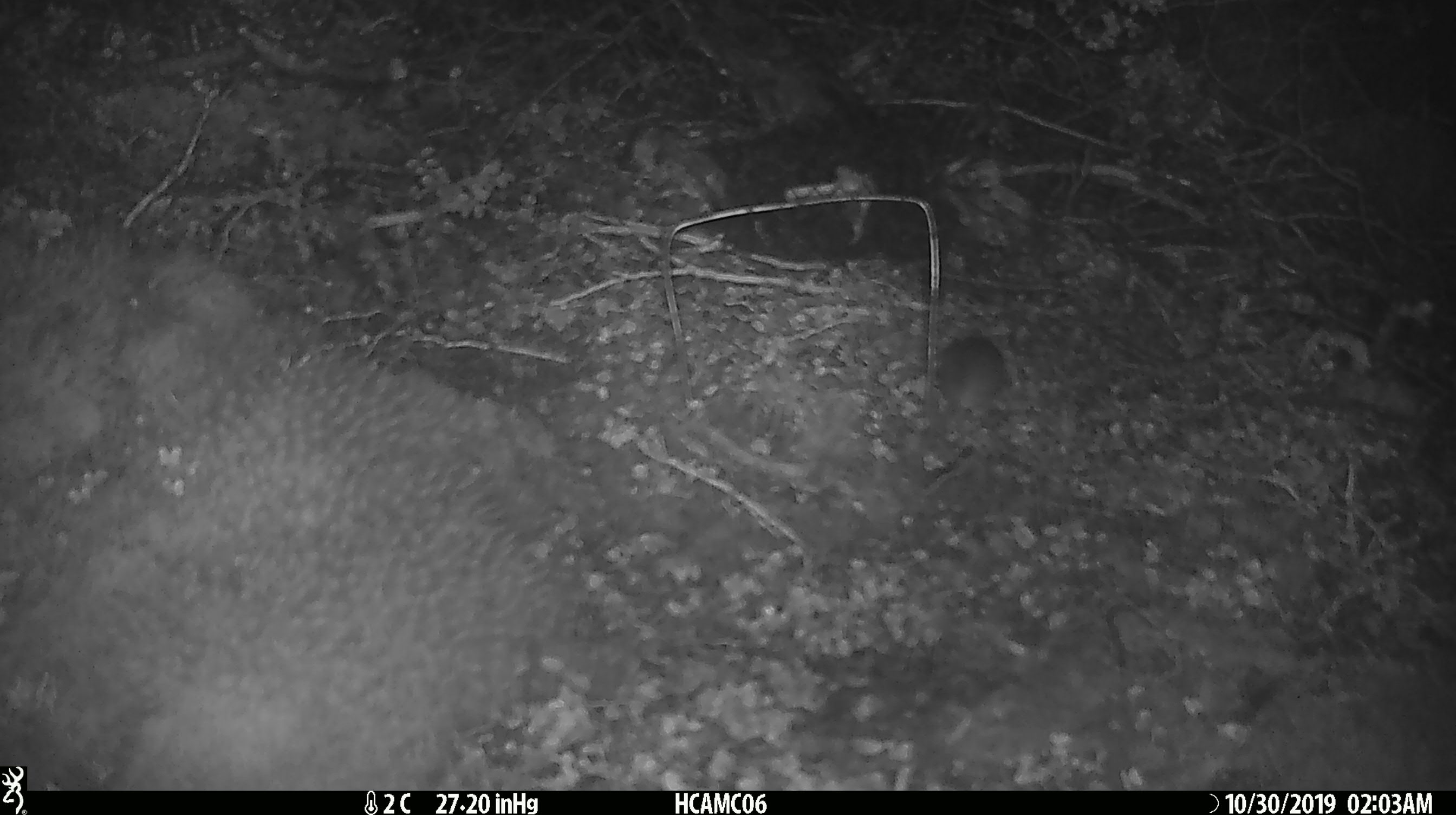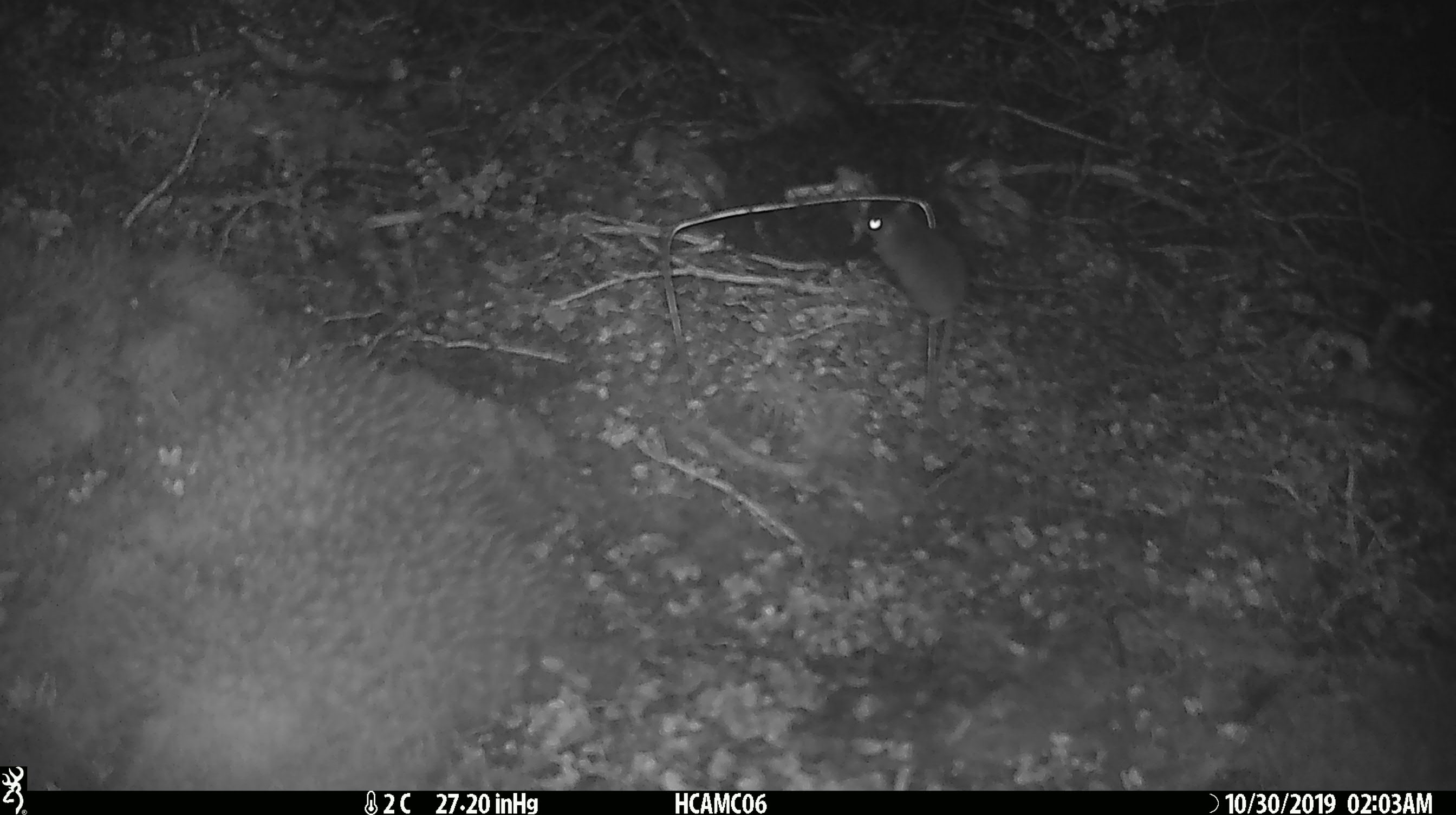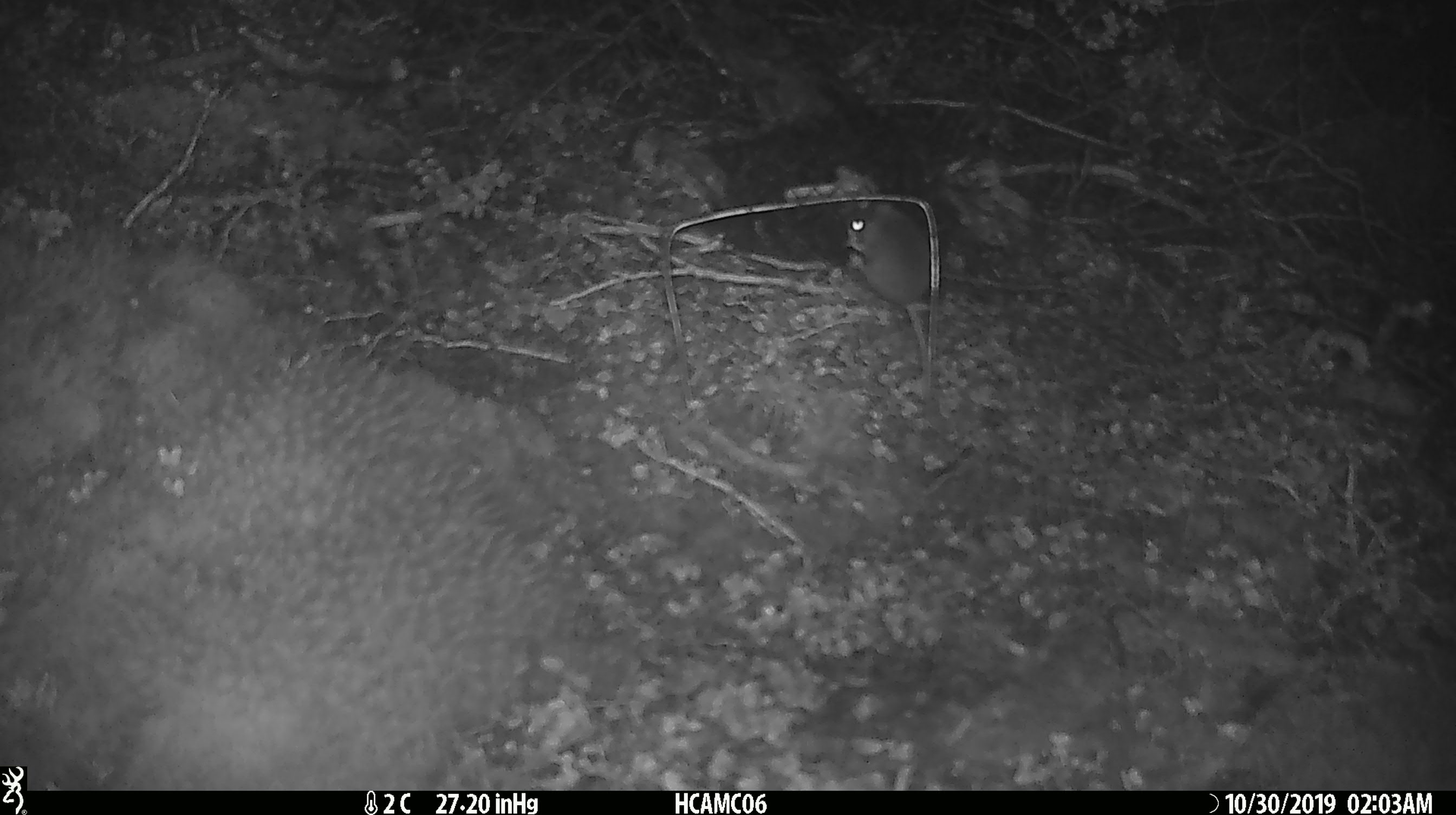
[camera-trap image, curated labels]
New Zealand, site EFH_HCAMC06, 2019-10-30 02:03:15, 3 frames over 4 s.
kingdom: Animalia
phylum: Chordata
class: Mammalia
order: Rodentia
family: Muridae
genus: Mus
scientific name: Mus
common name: mouse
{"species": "mouse (Mus)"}